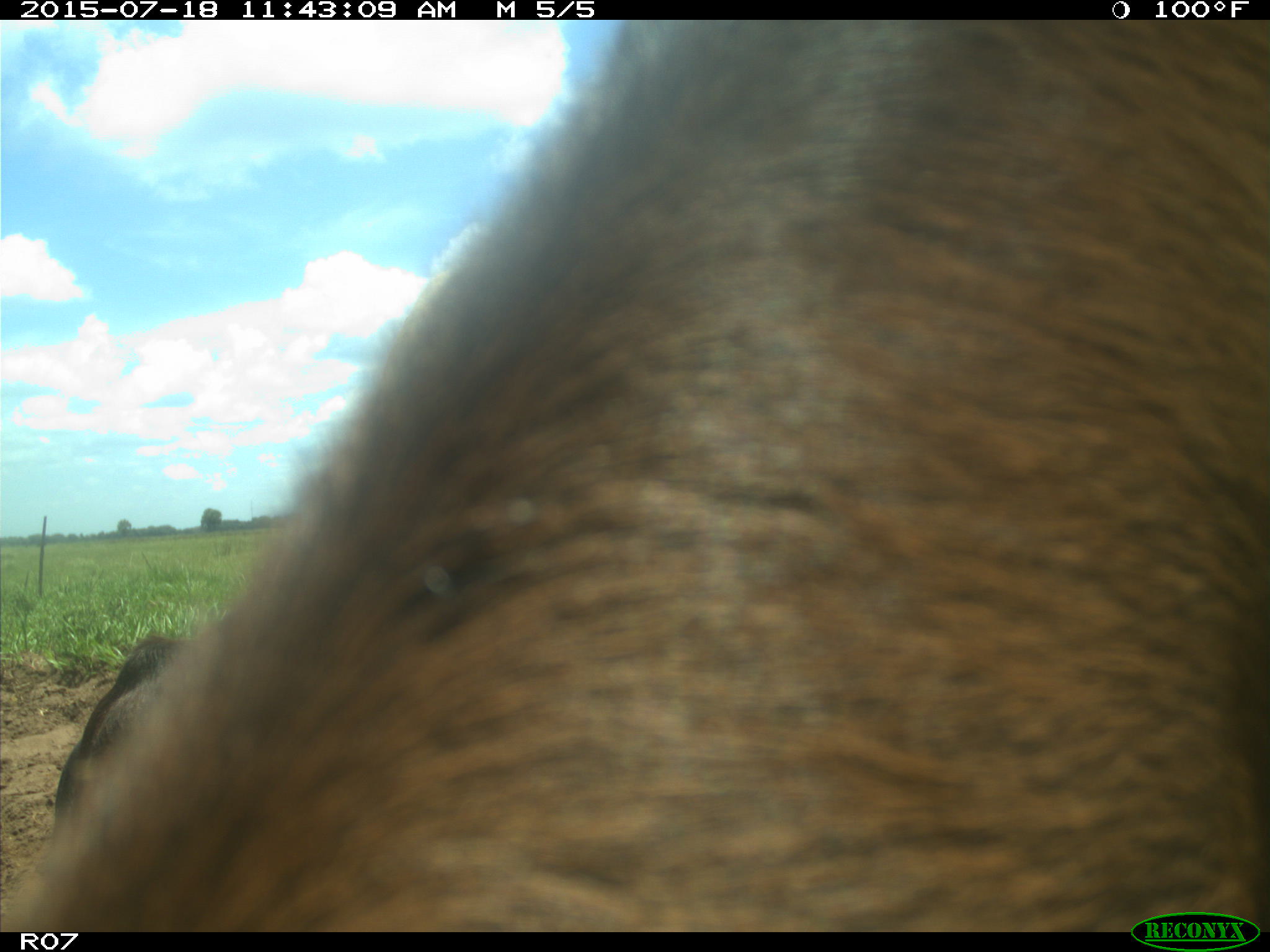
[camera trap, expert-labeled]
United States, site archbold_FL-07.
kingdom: Animalia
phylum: Chordata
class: Mammalia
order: Artiodactyla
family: Bovidae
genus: Bos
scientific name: Bos taurus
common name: domestic cow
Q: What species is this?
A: Bos taurus (domestic cow).